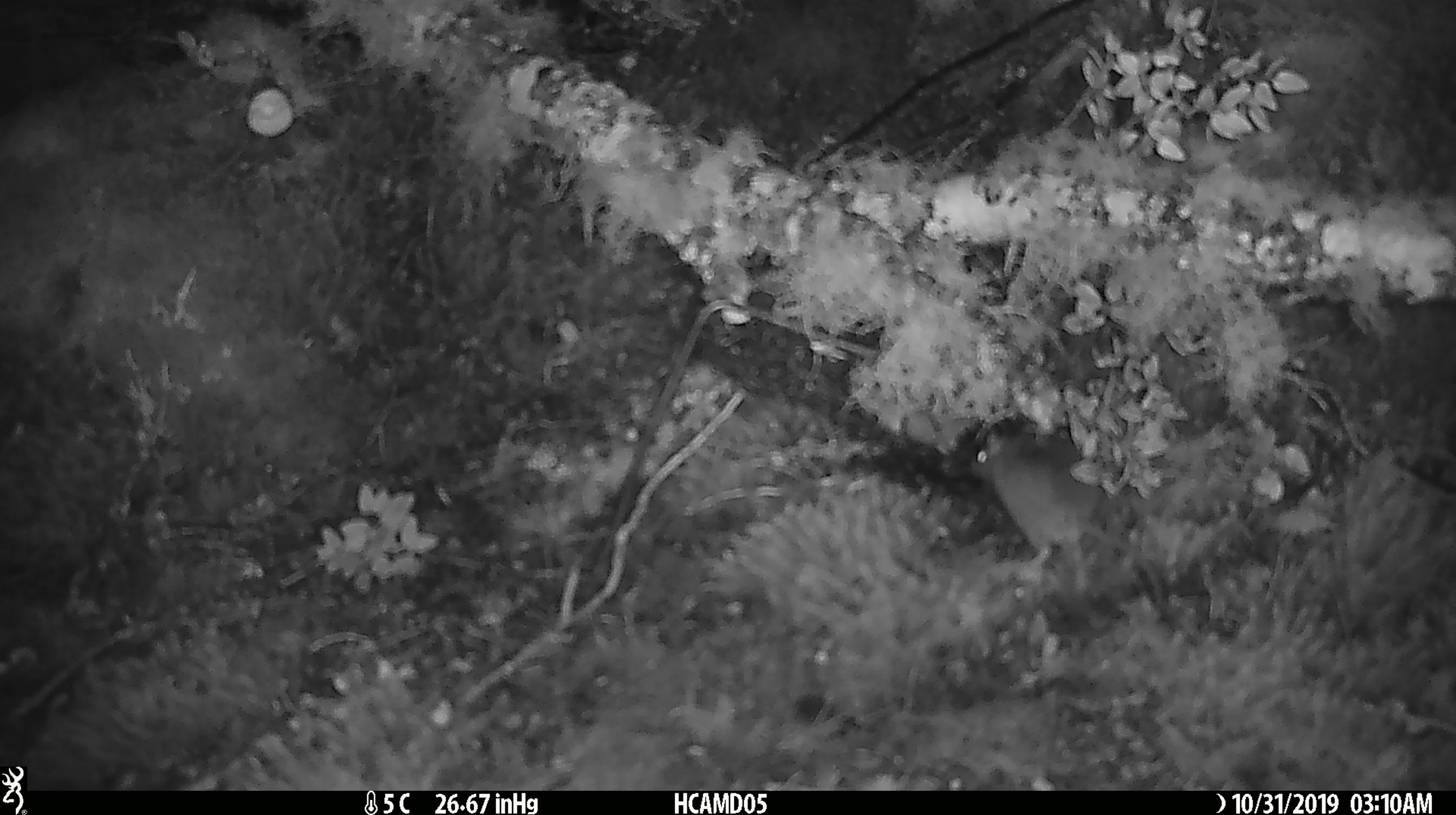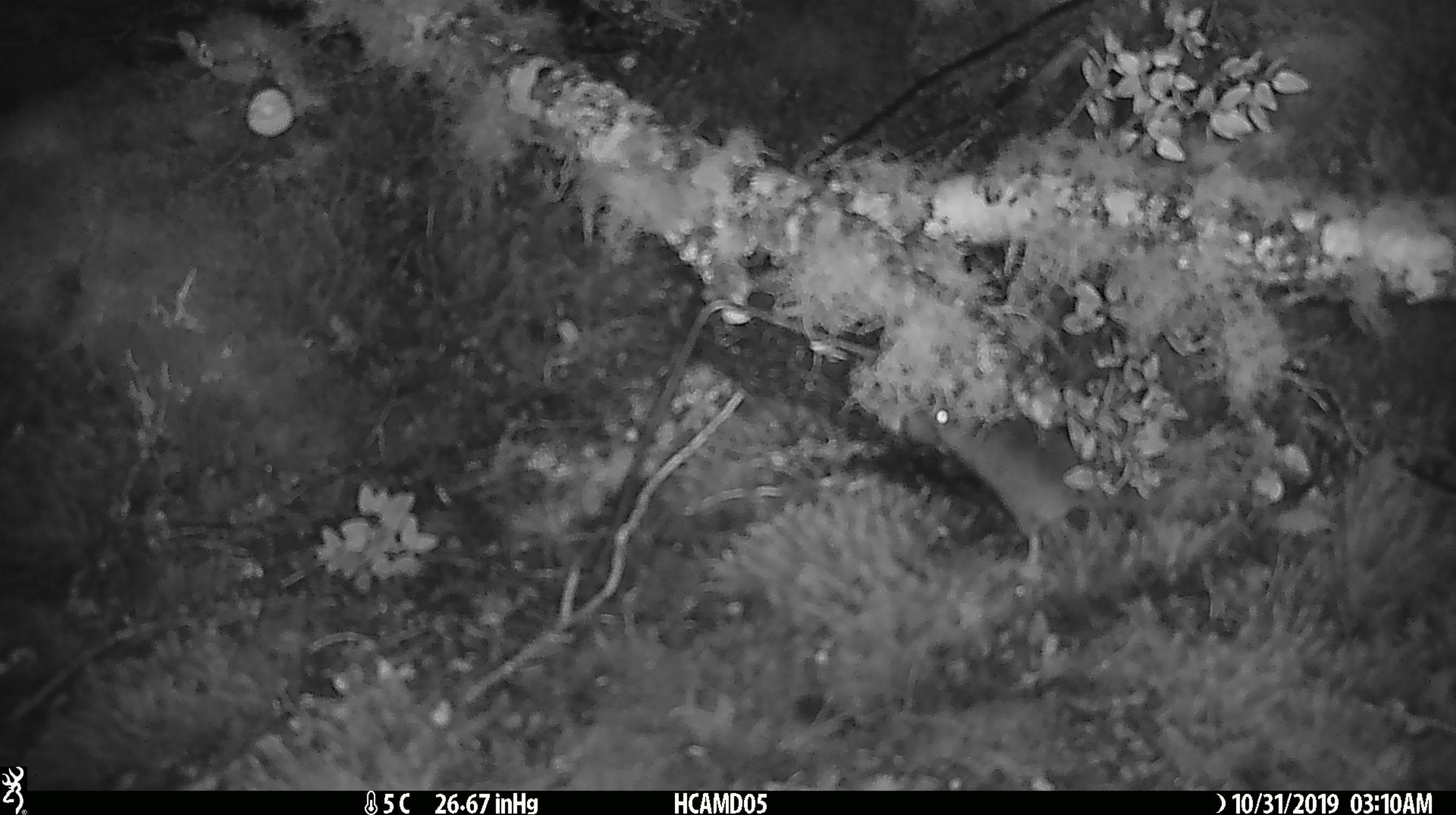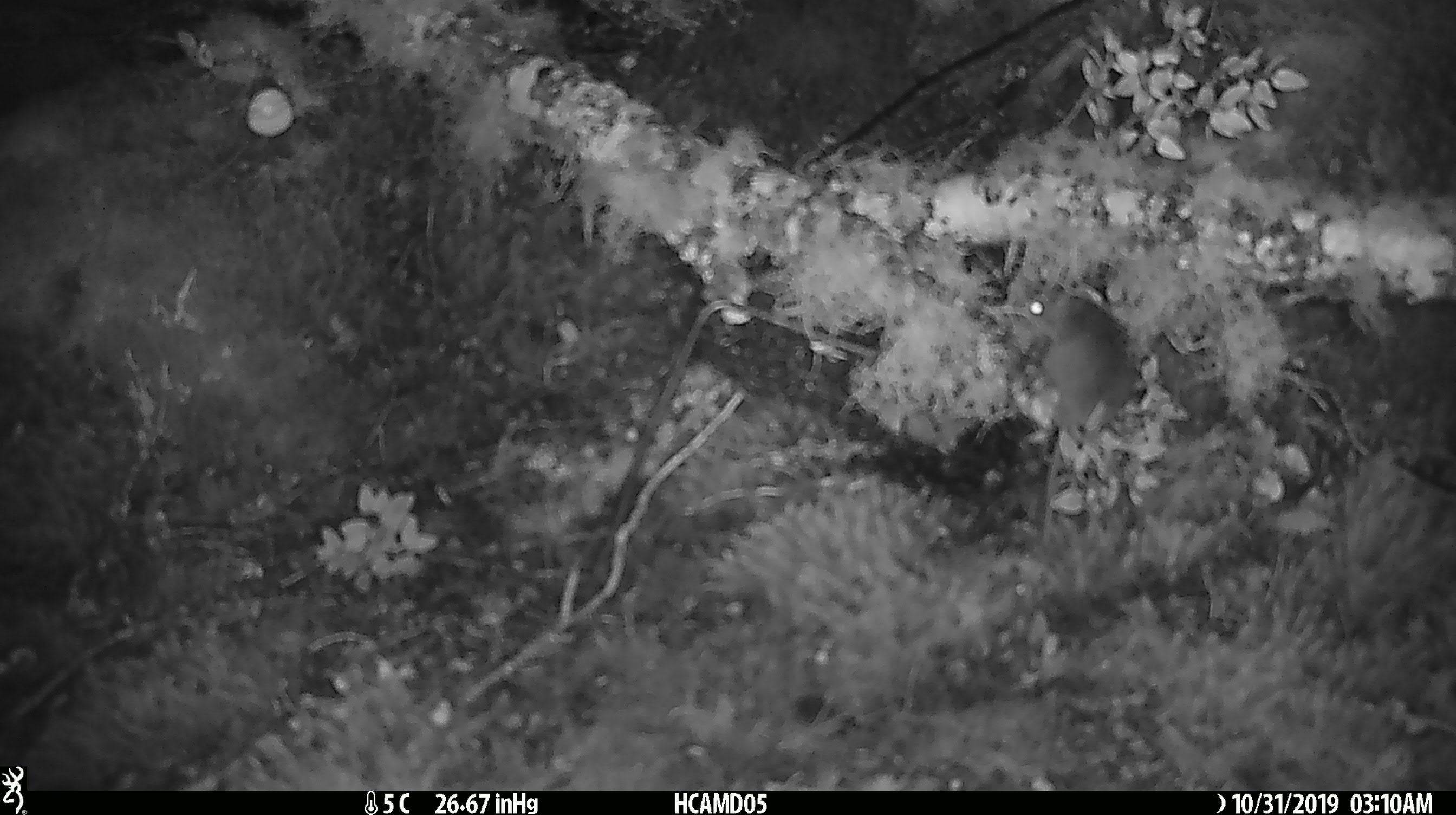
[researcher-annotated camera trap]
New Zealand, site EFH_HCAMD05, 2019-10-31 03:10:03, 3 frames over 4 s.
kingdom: Animalia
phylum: Chordata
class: Mammalia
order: Rodentia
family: Muridae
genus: Mus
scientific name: Mus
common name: mouse